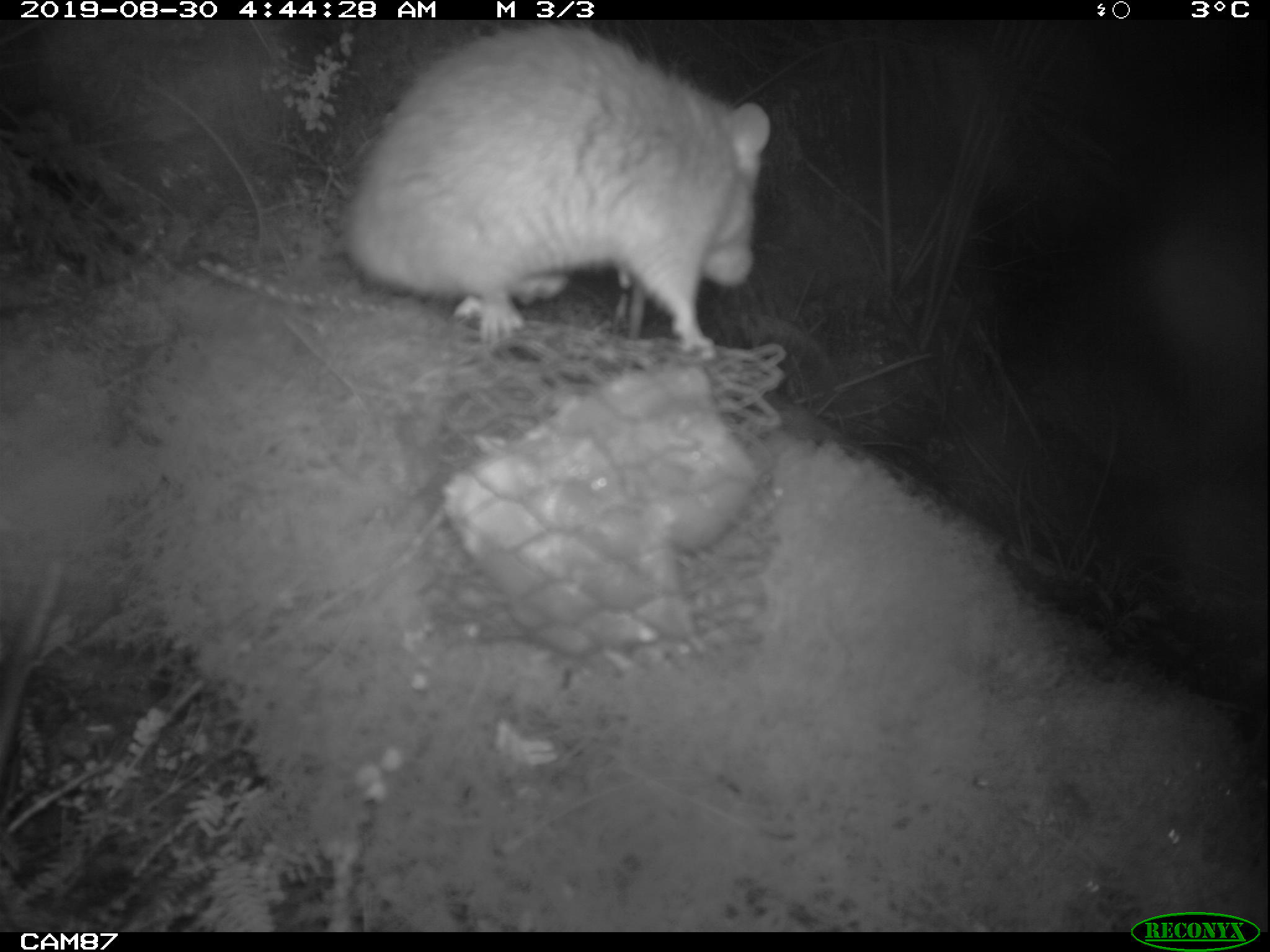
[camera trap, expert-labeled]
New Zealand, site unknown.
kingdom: Animalia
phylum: Chordata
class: Mammalia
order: Rodentia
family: Muridae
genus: Rattus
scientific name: Rattus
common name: rat